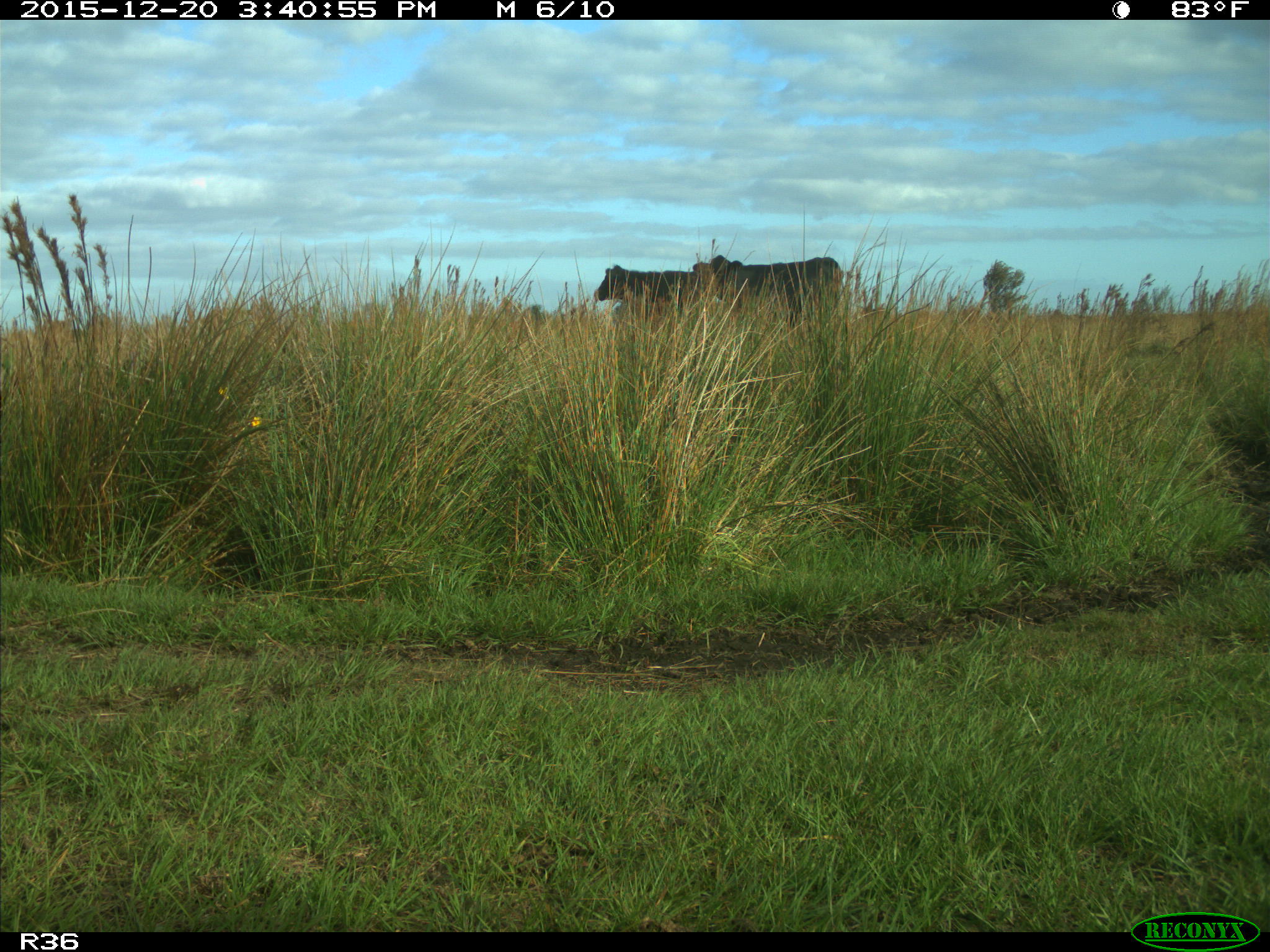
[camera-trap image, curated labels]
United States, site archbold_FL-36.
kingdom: Animalia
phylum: Chordata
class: Mammalia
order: Artiodactyla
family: Bovidae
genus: Bos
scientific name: Bos taurus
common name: domestic cow